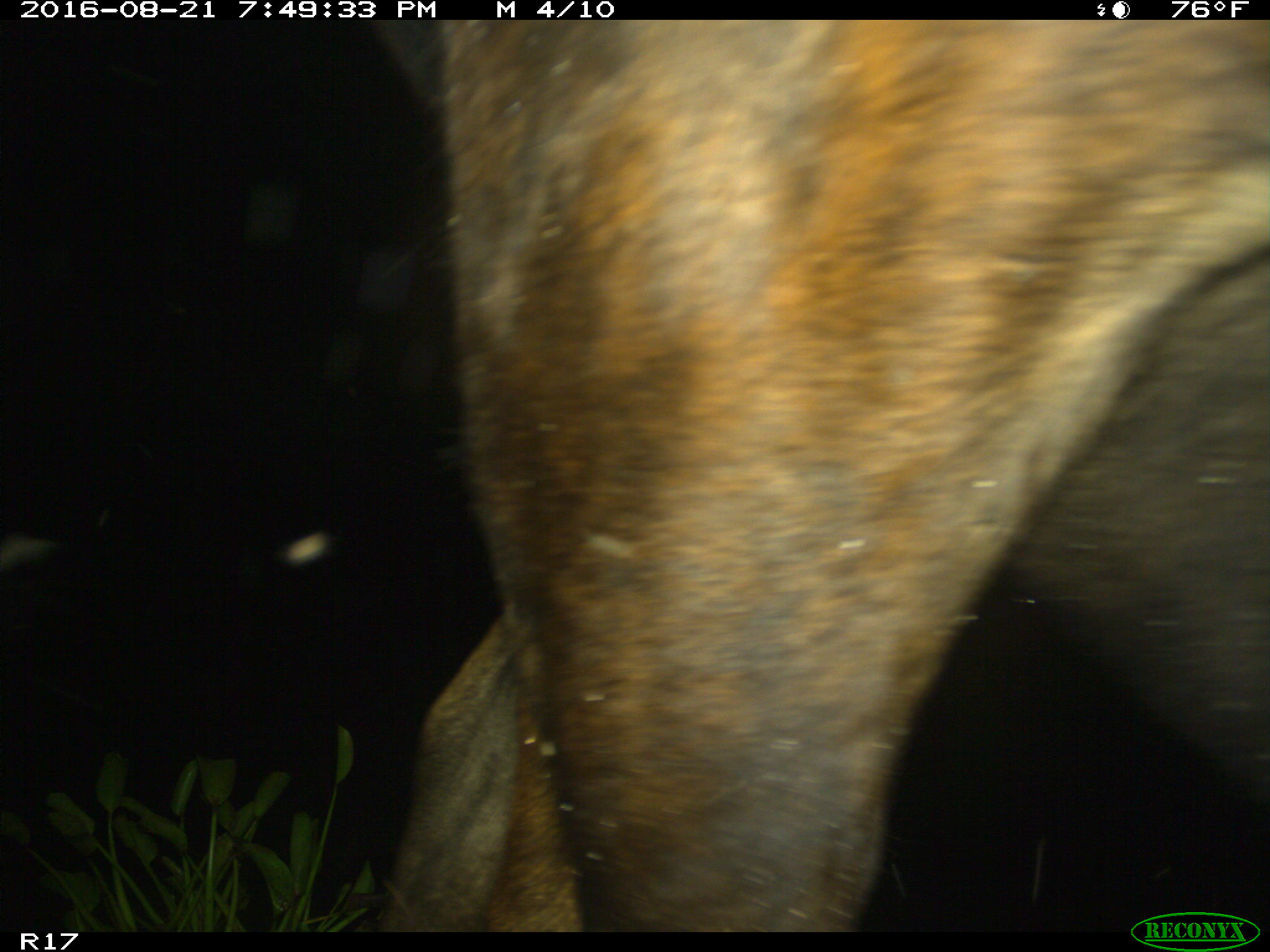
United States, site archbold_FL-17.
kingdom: Animalia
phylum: Chordata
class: Mammalia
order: Artiodactyla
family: Bovidae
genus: Bos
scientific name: Bos taurus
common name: domestic cow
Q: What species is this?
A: Bos taurus (domestic cow).